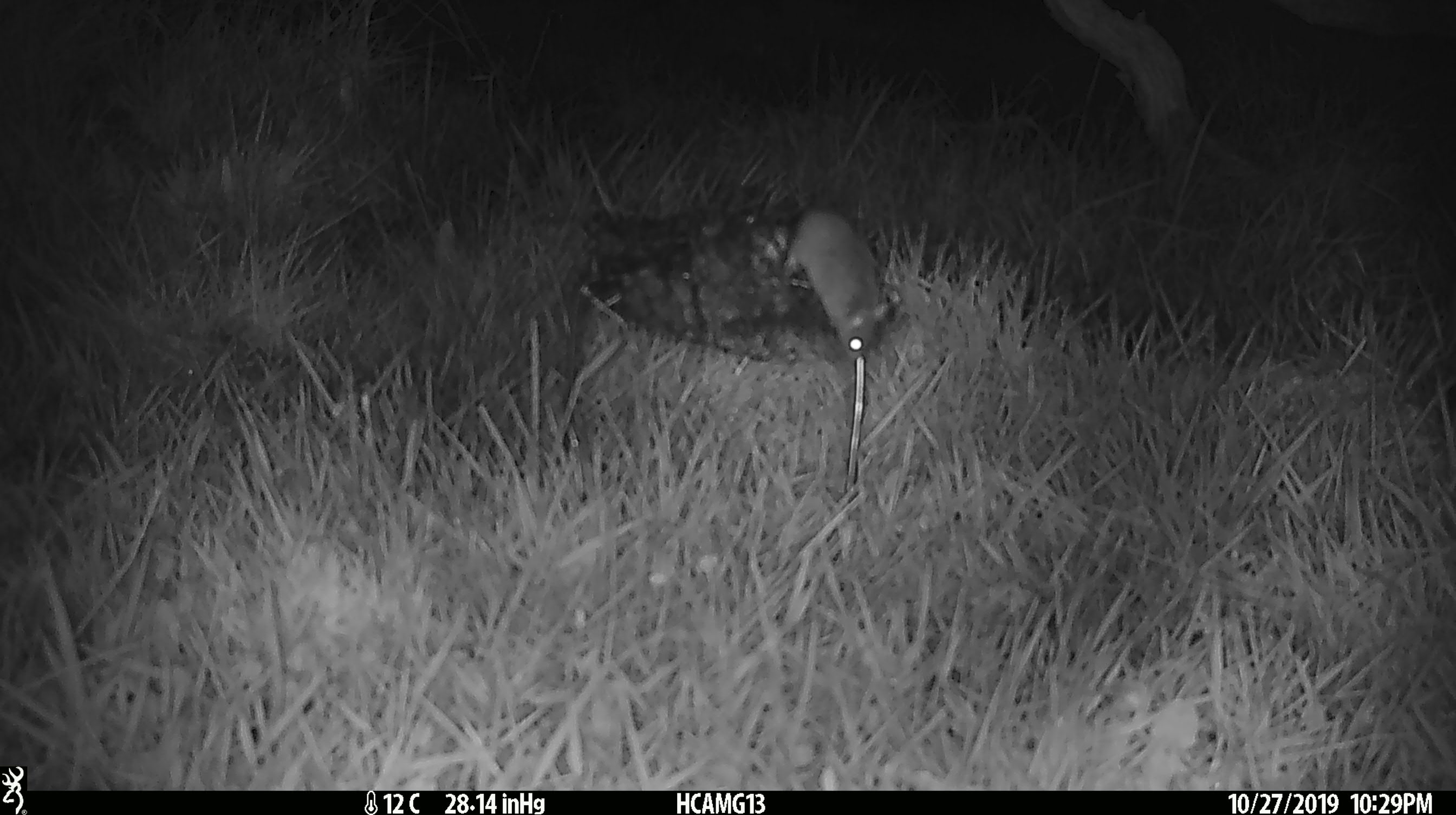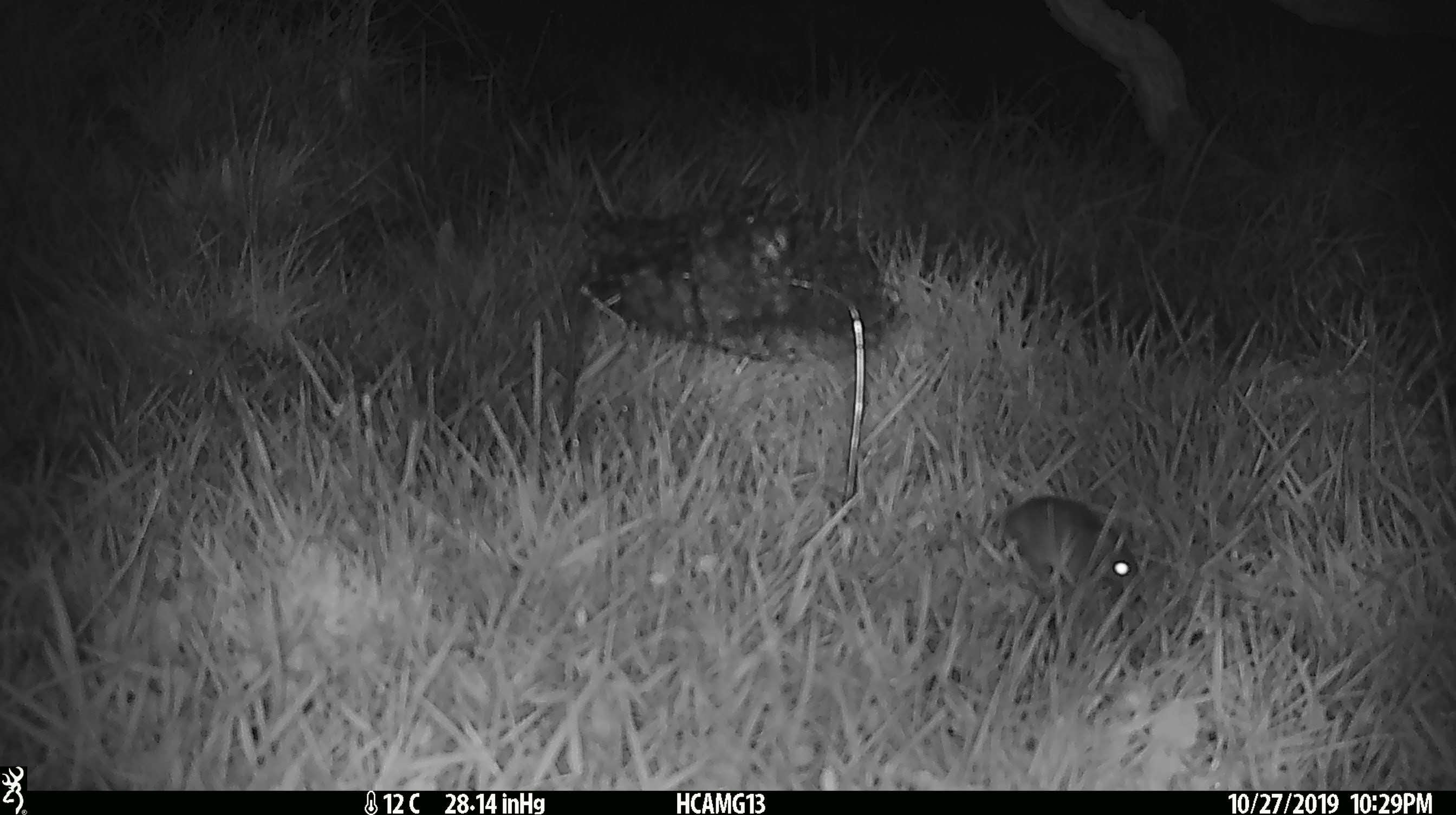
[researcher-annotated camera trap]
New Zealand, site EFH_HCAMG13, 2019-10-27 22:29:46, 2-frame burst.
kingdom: Animalia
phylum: Chordata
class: Mammalia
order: Rodentia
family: Muridae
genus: Mus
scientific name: Mus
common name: mouse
Mouse (Mus).